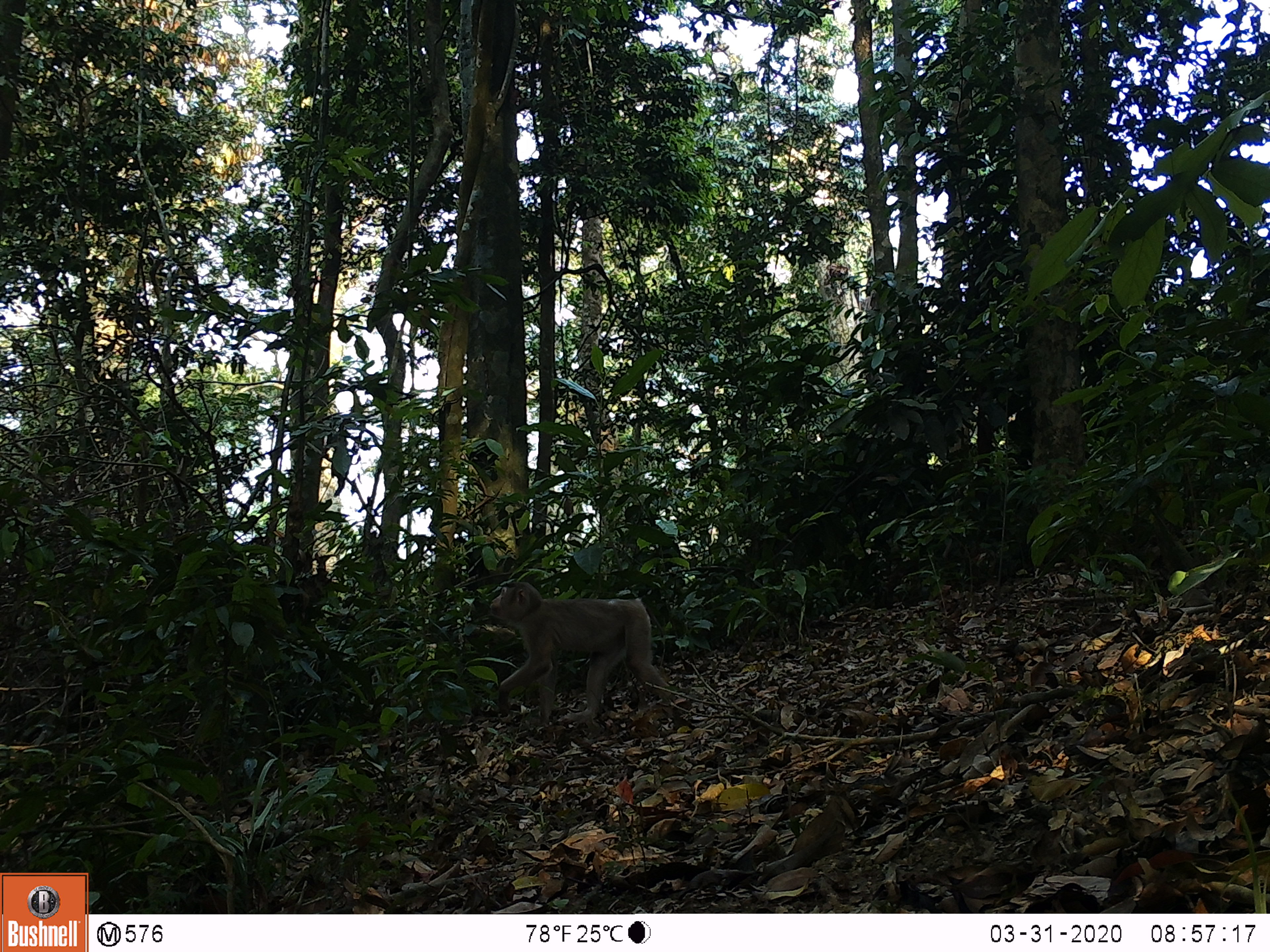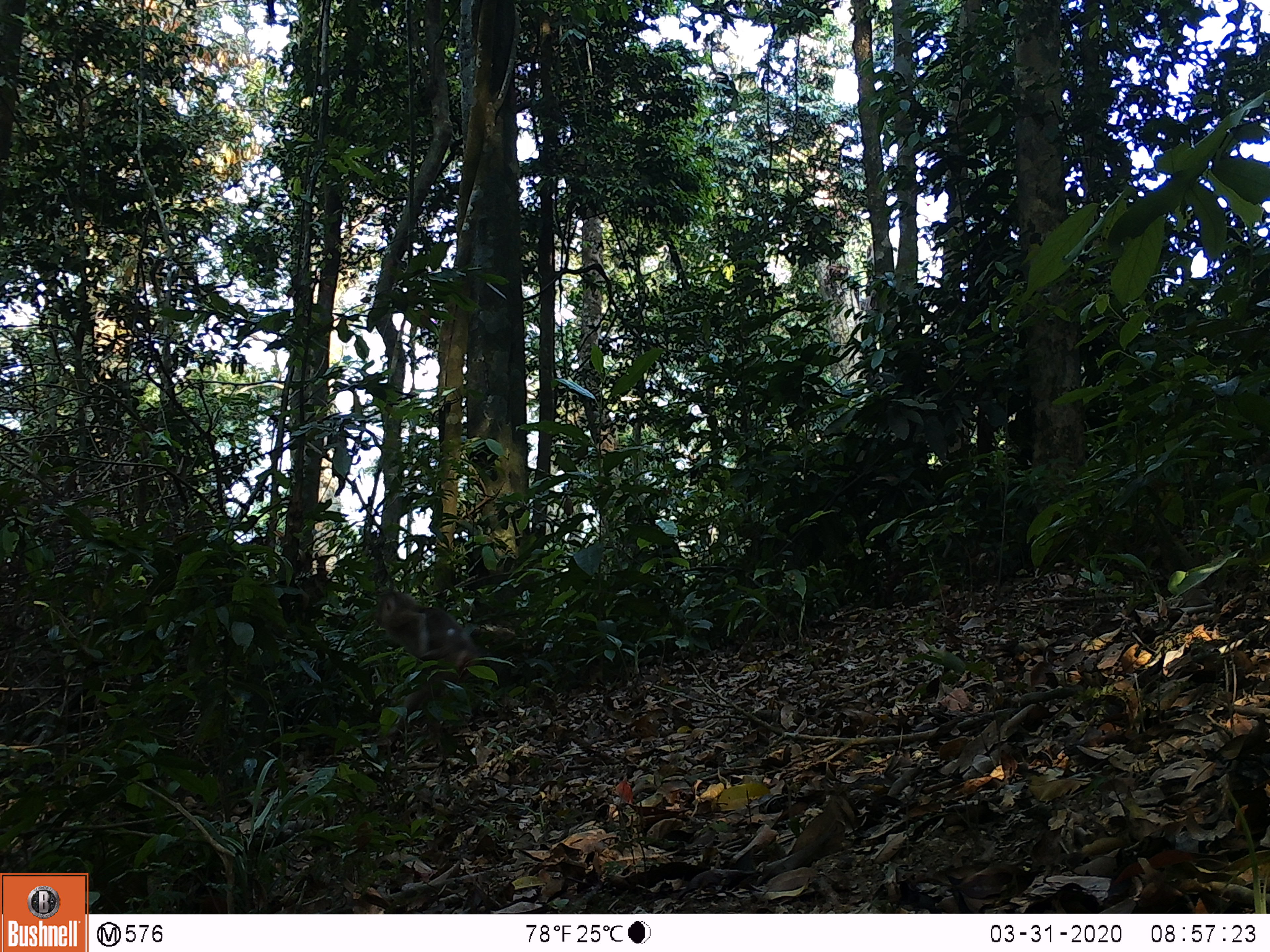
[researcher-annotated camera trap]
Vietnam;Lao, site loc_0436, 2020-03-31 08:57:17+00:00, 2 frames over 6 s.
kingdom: Animalia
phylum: Chordata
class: Mammalia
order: Primates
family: Cercopithecidae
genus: Macaca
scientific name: Macaca nemestrina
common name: pig-tailed macaque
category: pig tailed macaque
Pig tailed macaque (pig-tailed macaque) (Macaca nemestrina). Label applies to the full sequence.